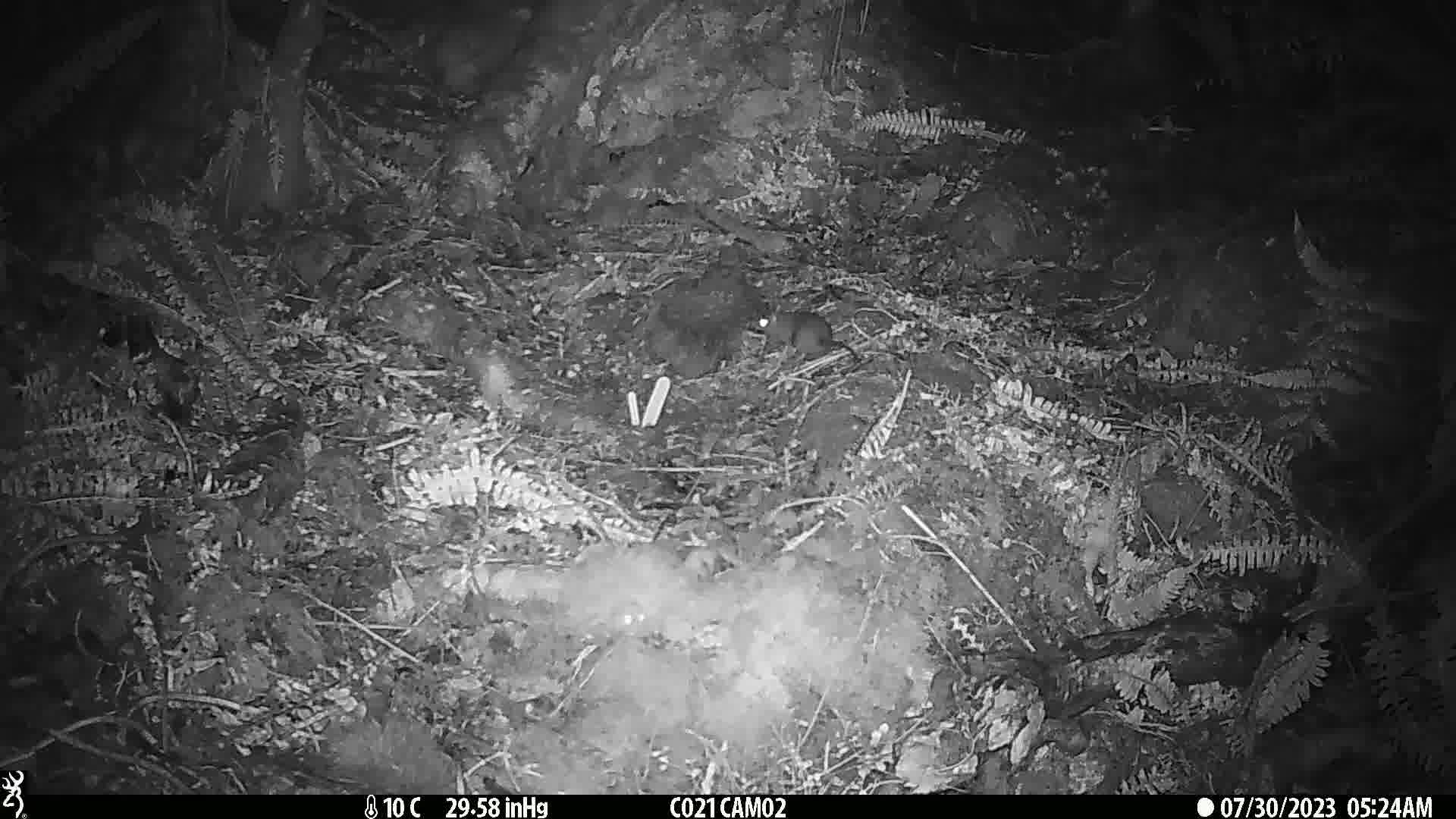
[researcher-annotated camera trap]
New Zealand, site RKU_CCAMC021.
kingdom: Animalia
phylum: Chordata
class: Mammalia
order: Rodentia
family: Muridae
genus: Rattus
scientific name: Rattus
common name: rat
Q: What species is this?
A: Rat (Rattus).